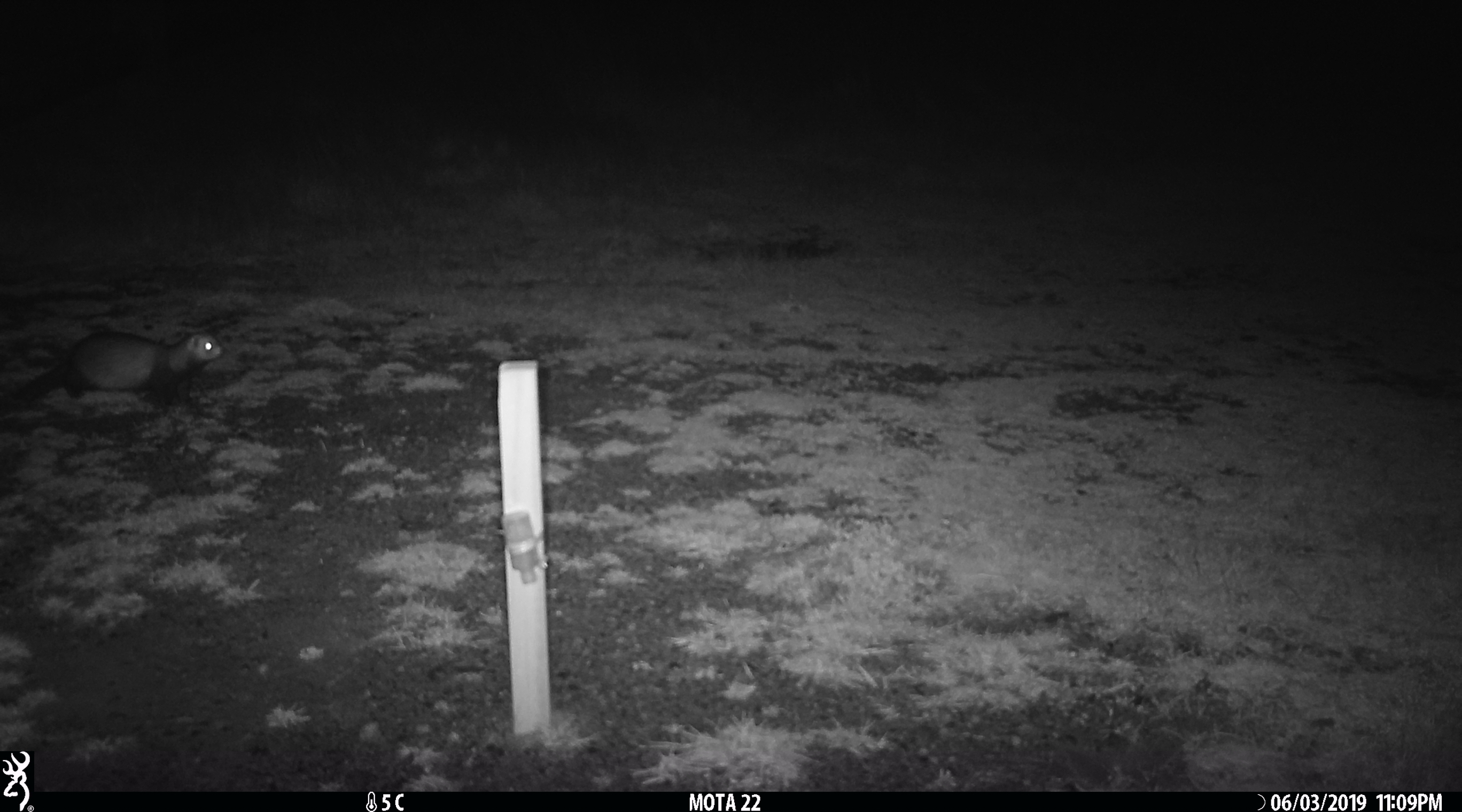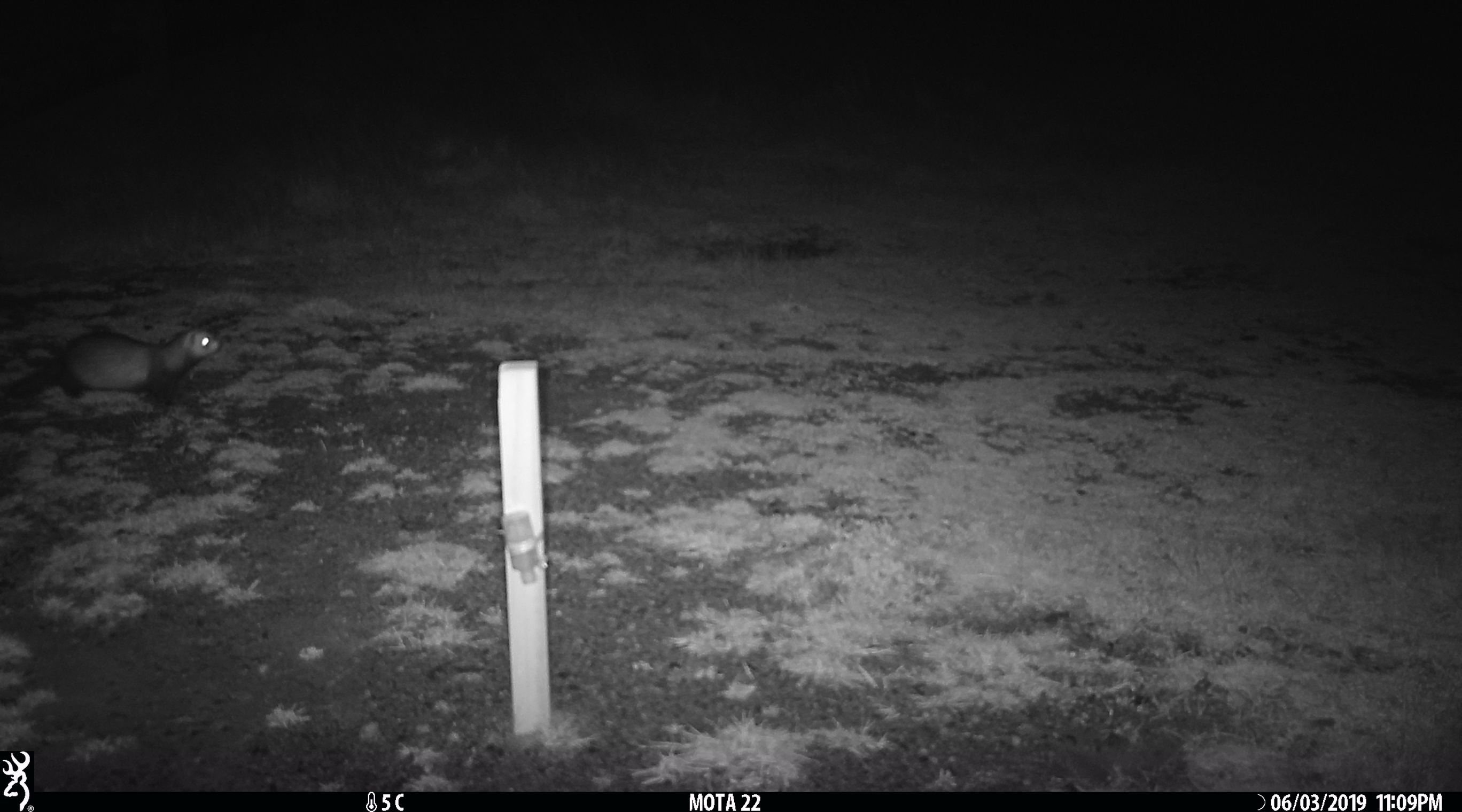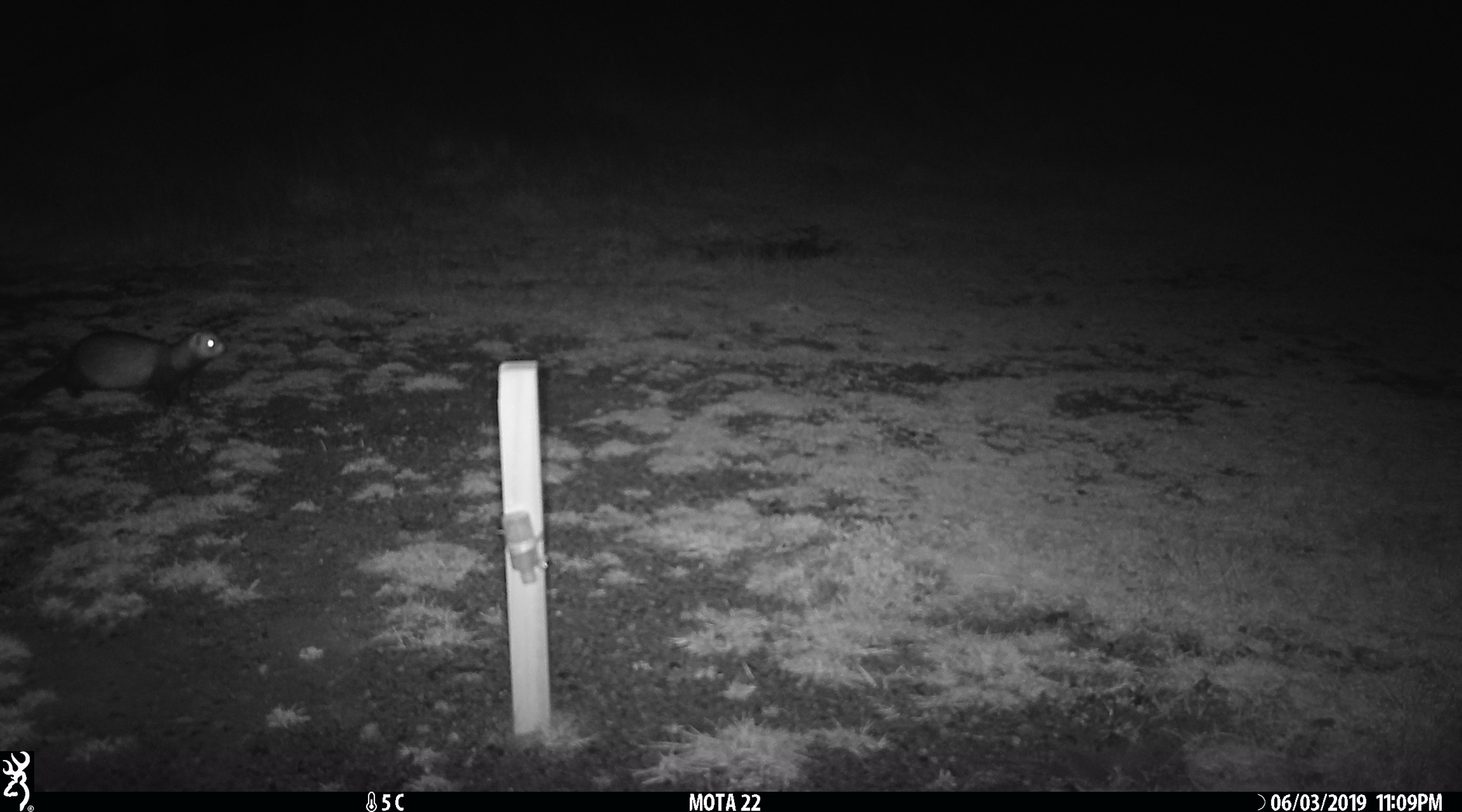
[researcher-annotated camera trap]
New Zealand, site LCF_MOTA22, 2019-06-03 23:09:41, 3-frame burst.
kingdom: Animalia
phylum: Chordata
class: Mammalia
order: Carnivora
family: Mustelidae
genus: Mustela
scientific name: Mustela furo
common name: ferret